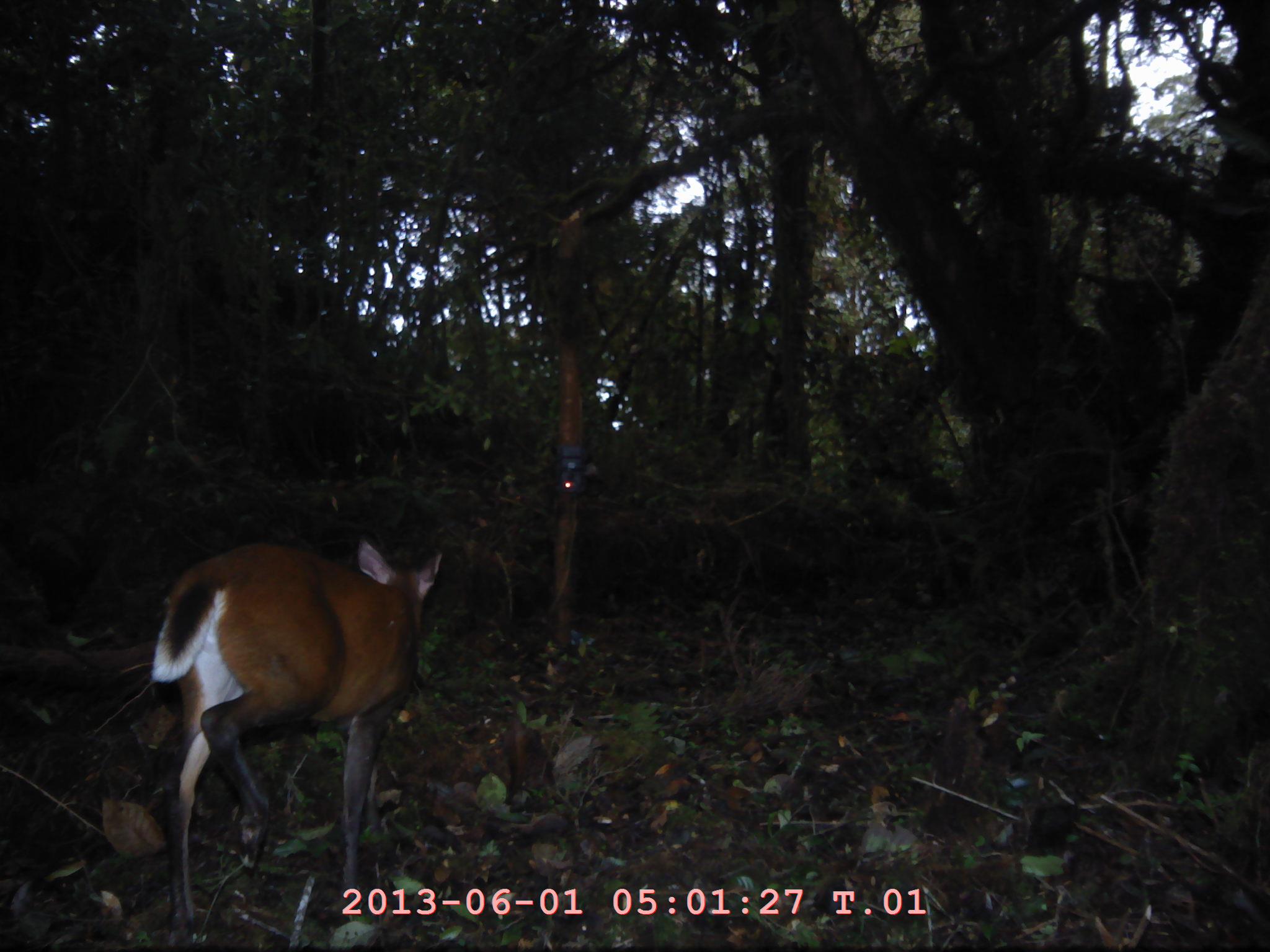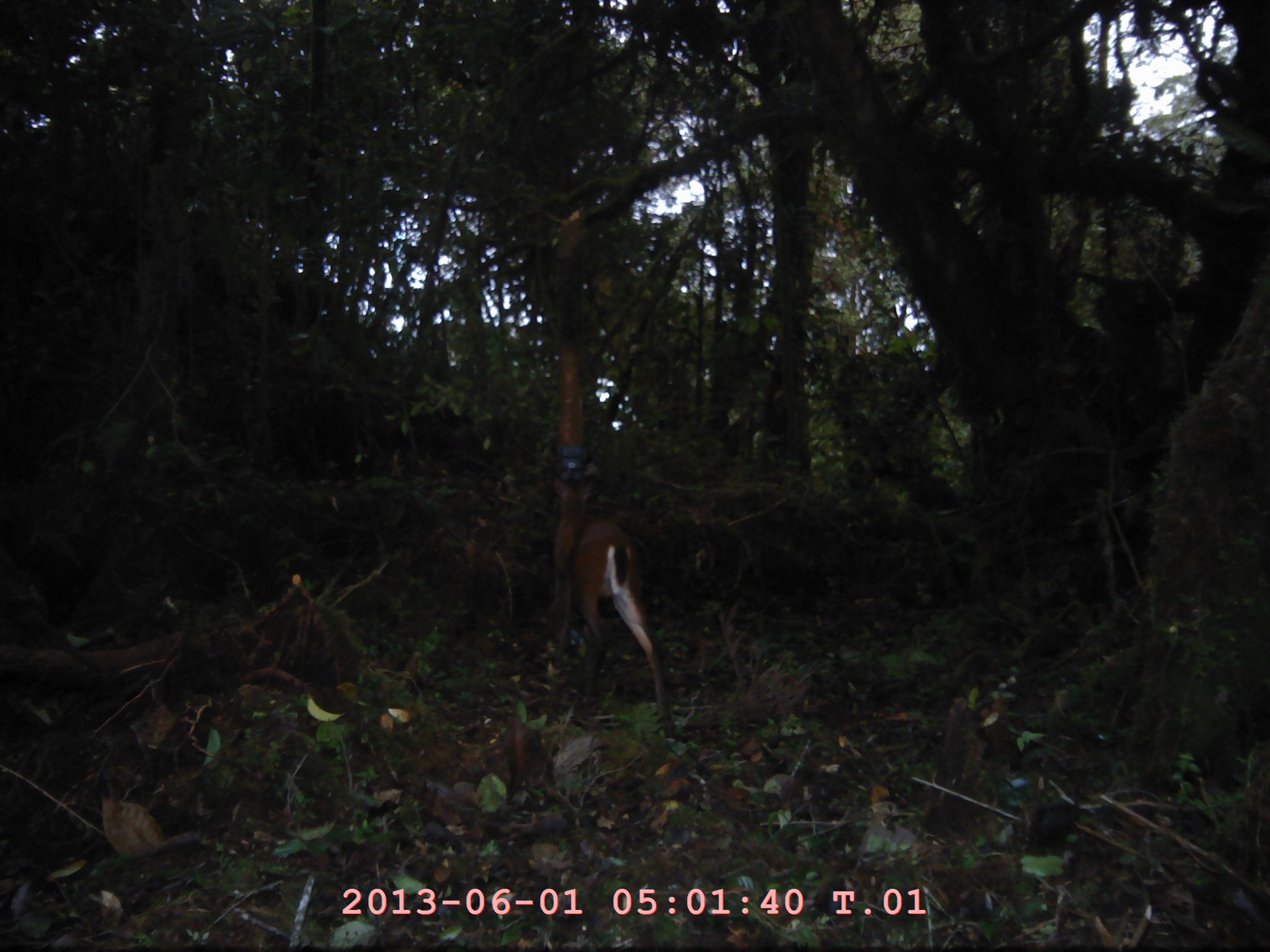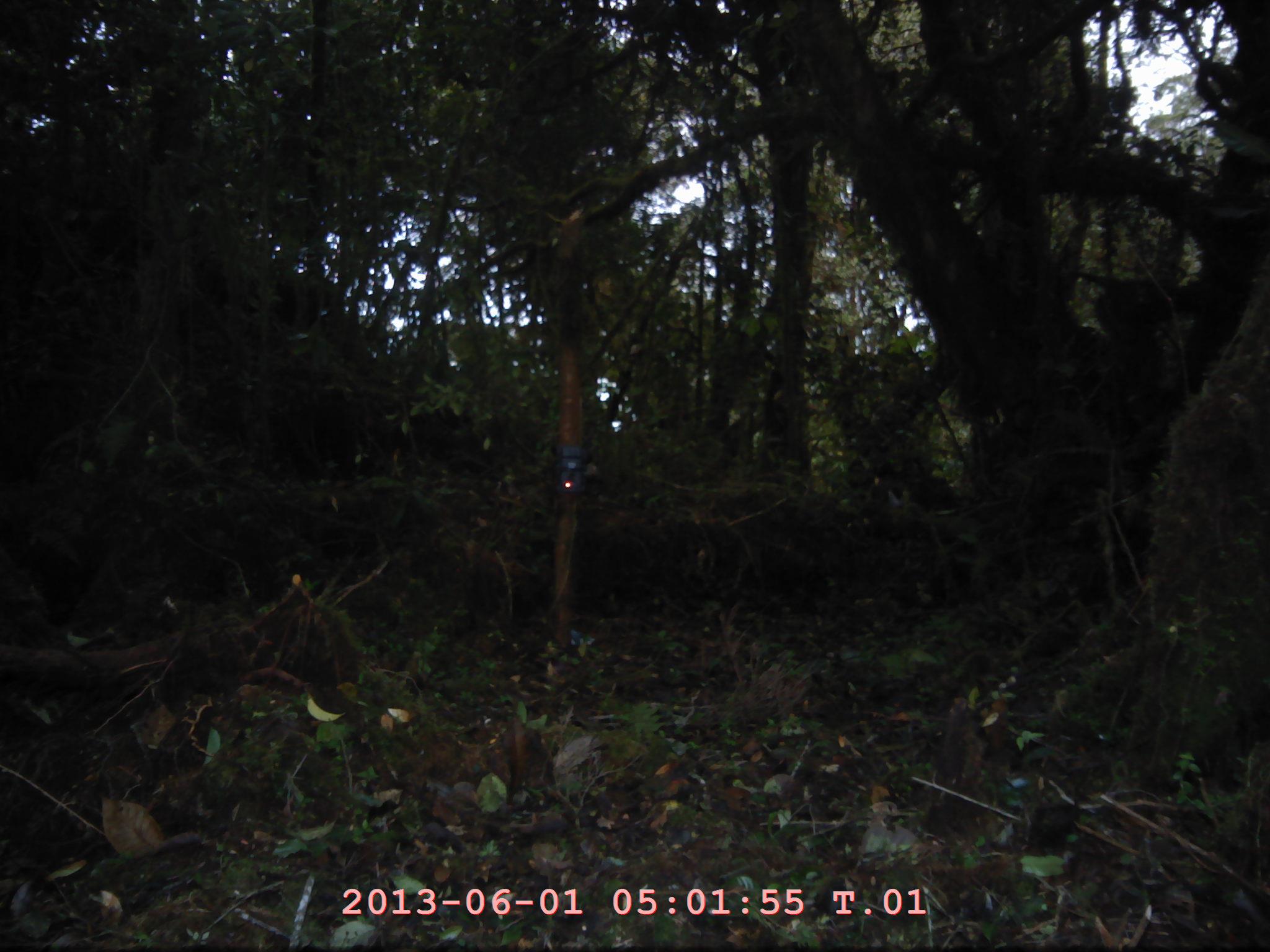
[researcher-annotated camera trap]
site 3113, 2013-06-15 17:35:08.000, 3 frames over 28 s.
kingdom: Animalia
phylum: Chordata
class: Mammalia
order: Artiodactyla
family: Cervidae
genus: Muntiacus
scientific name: Muntiacus muntjak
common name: southern red muntjac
Muntiacus muntjak (southern red muntjac), count 1.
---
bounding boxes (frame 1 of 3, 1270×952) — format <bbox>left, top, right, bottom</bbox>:
muntiacus muntjak: <bbox>153, 536, 441, 928</bbox>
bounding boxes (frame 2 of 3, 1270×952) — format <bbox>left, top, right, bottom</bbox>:
muntiacus muntjak: <bbox>549, 475, 675, 725</bbox>